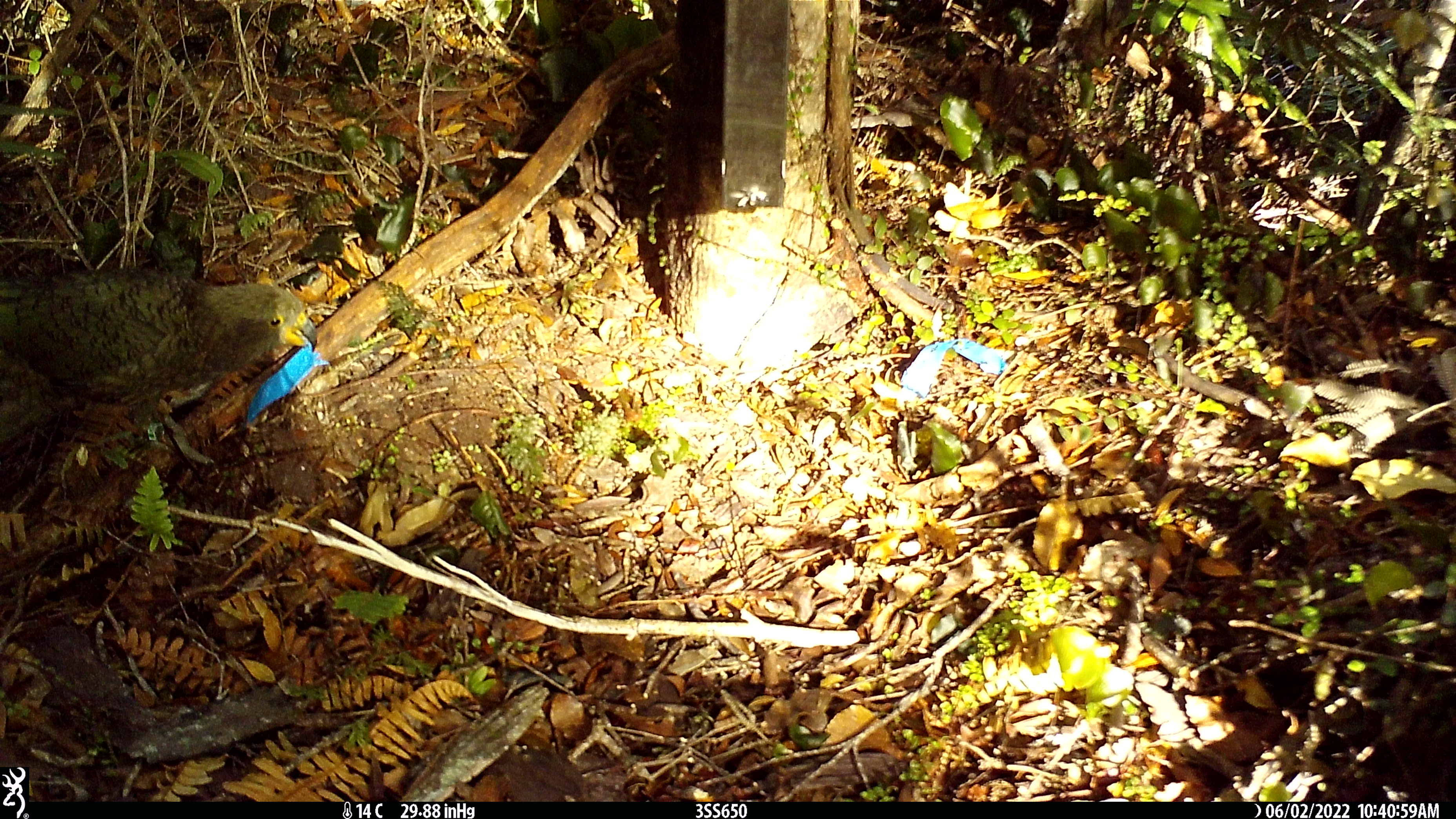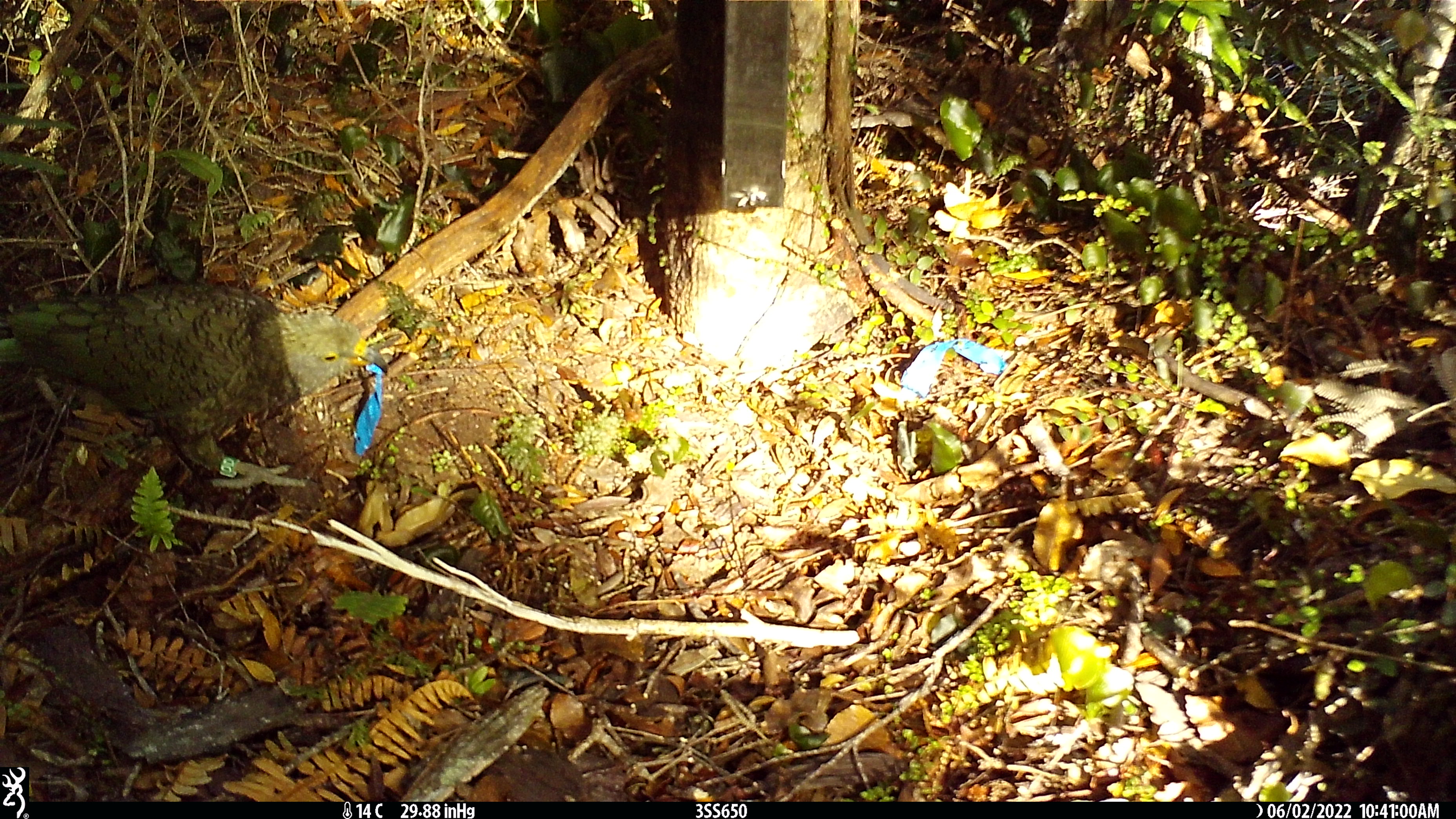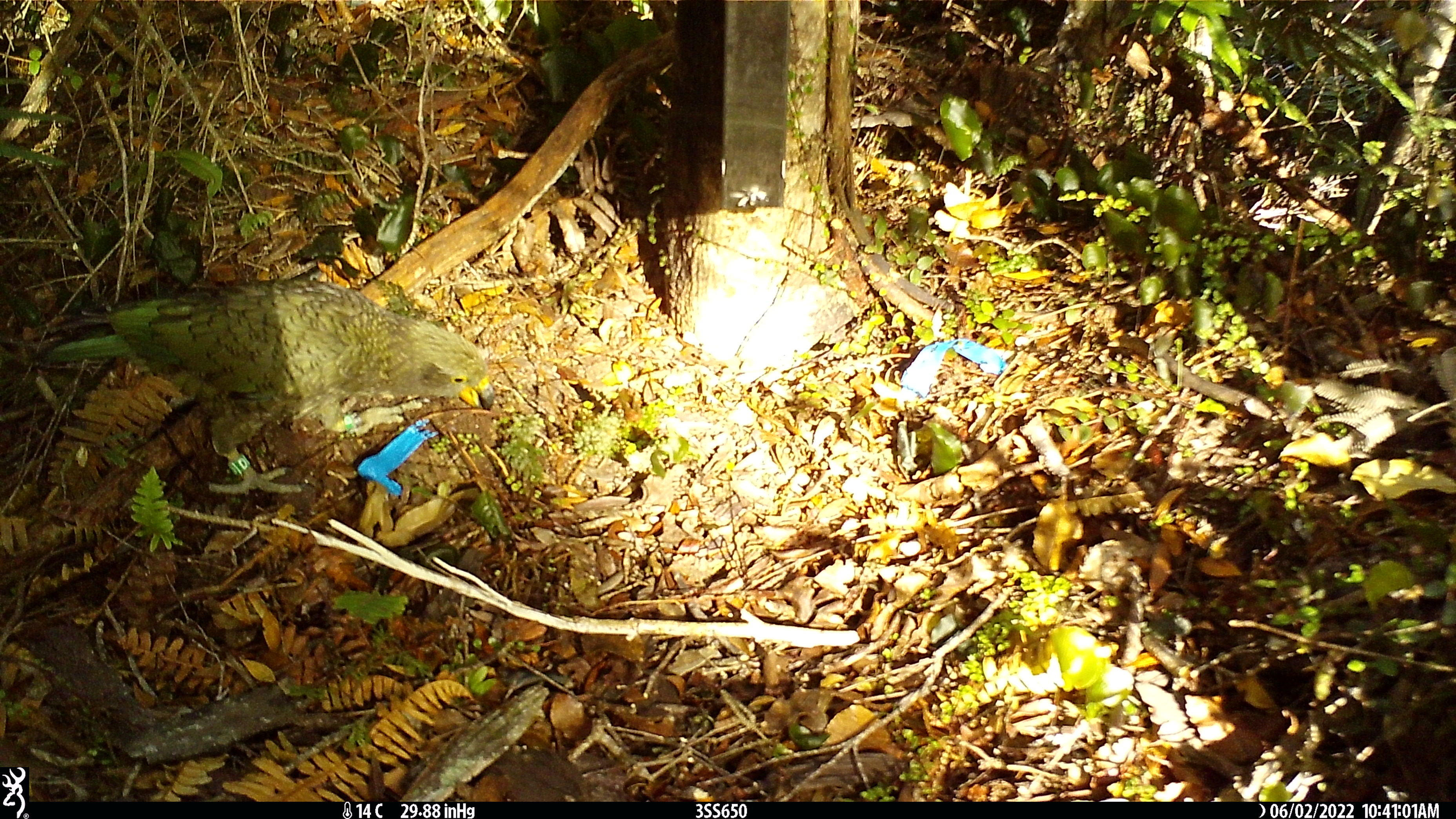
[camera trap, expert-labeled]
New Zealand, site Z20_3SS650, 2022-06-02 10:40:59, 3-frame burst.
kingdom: Animalia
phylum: Chordata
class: Aves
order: Psittaciformes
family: Strigopidae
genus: Nestor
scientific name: Nestor notabilis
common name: kea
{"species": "kea (Nestor notabilis)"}